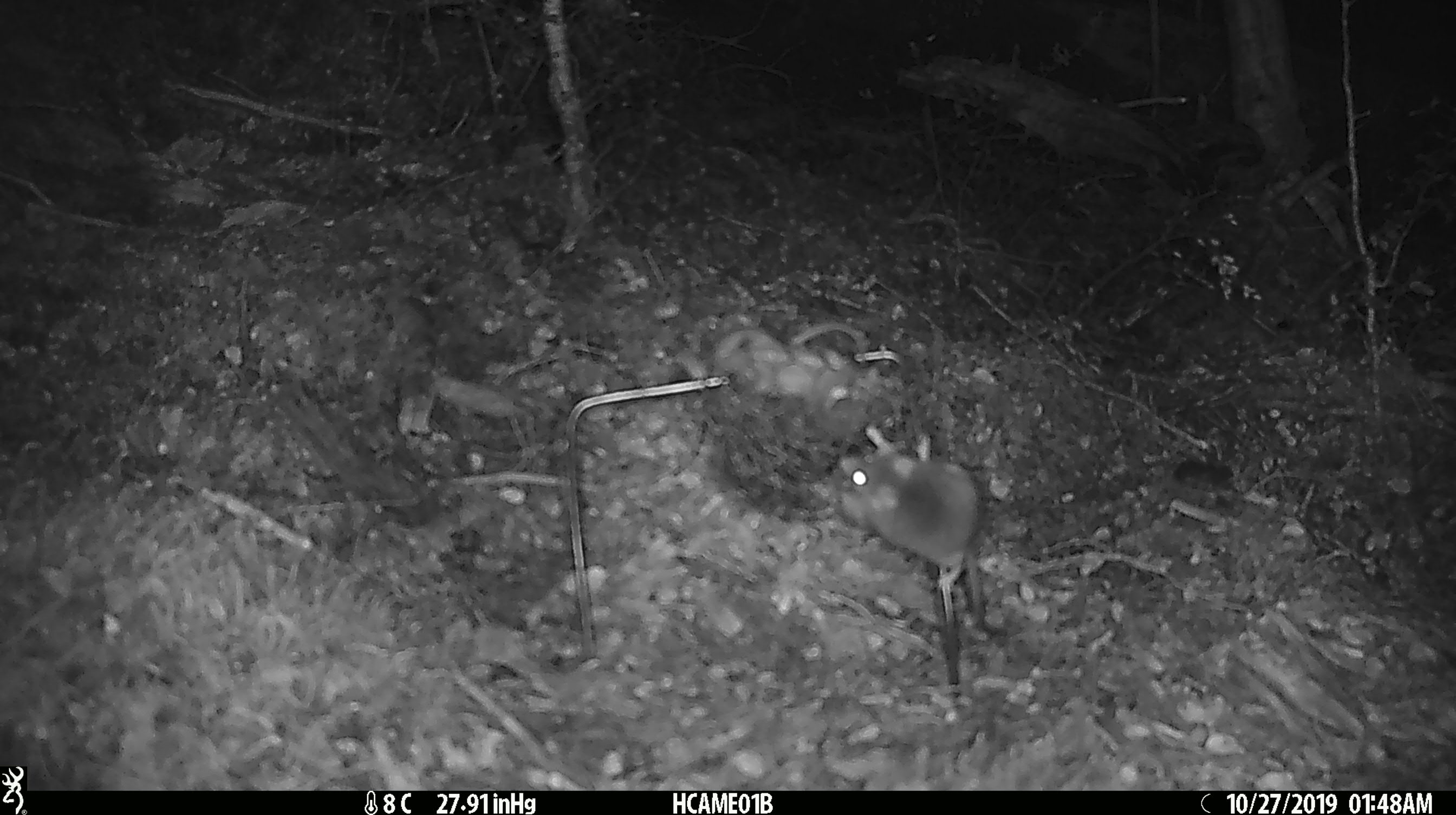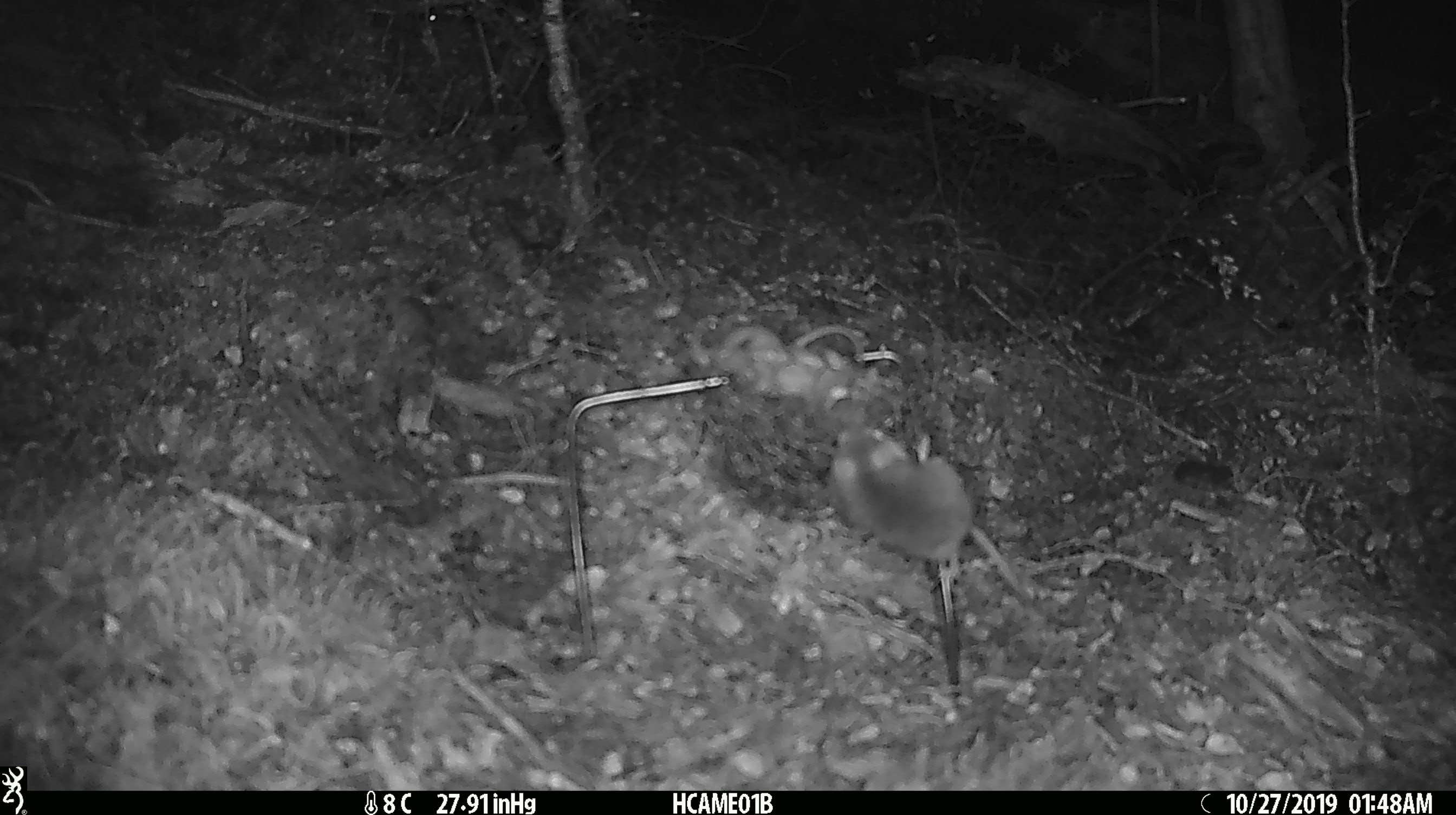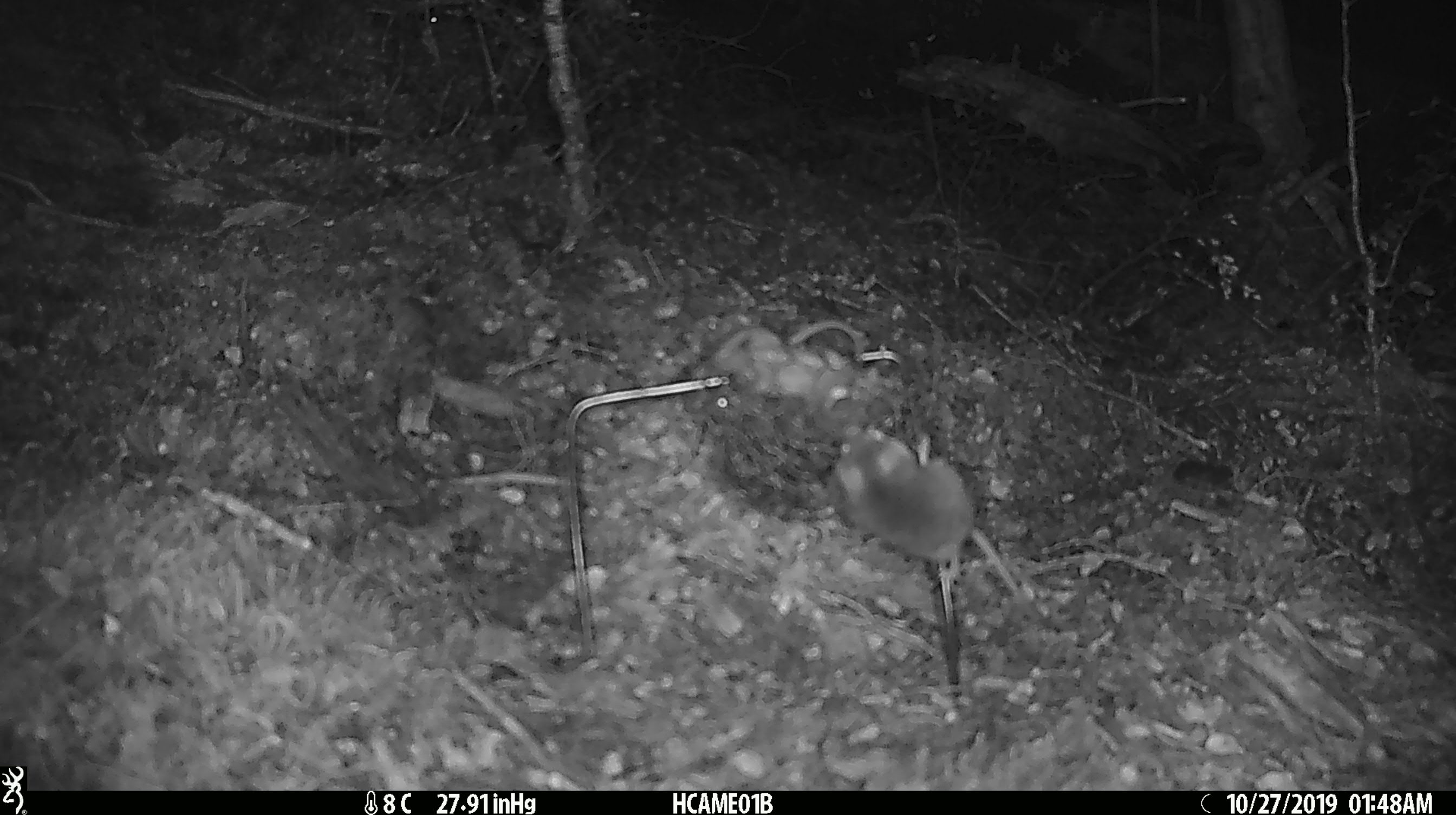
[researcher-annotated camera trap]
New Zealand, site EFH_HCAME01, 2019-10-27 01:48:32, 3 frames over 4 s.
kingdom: Animalia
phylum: Chordata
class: Mammalia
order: Rodentia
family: Muridae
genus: Mus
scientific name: Mus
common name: mouse